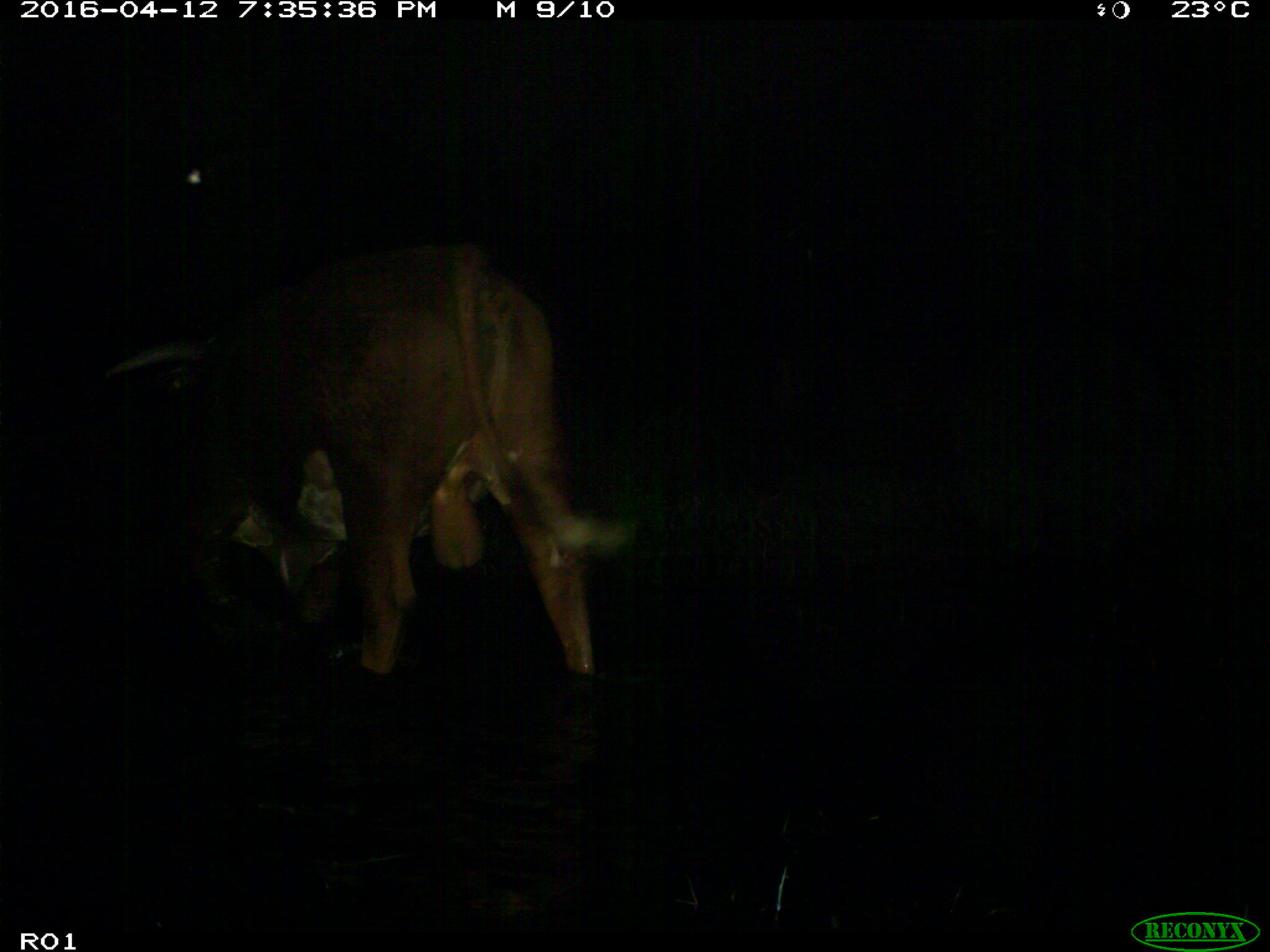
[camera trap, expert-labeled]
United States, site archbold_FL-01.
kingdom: Animalia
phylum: Chordata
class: Mammalia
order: Artiodactyla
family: Bovidae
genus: Bos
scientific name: Bos taurus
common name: domestic cow